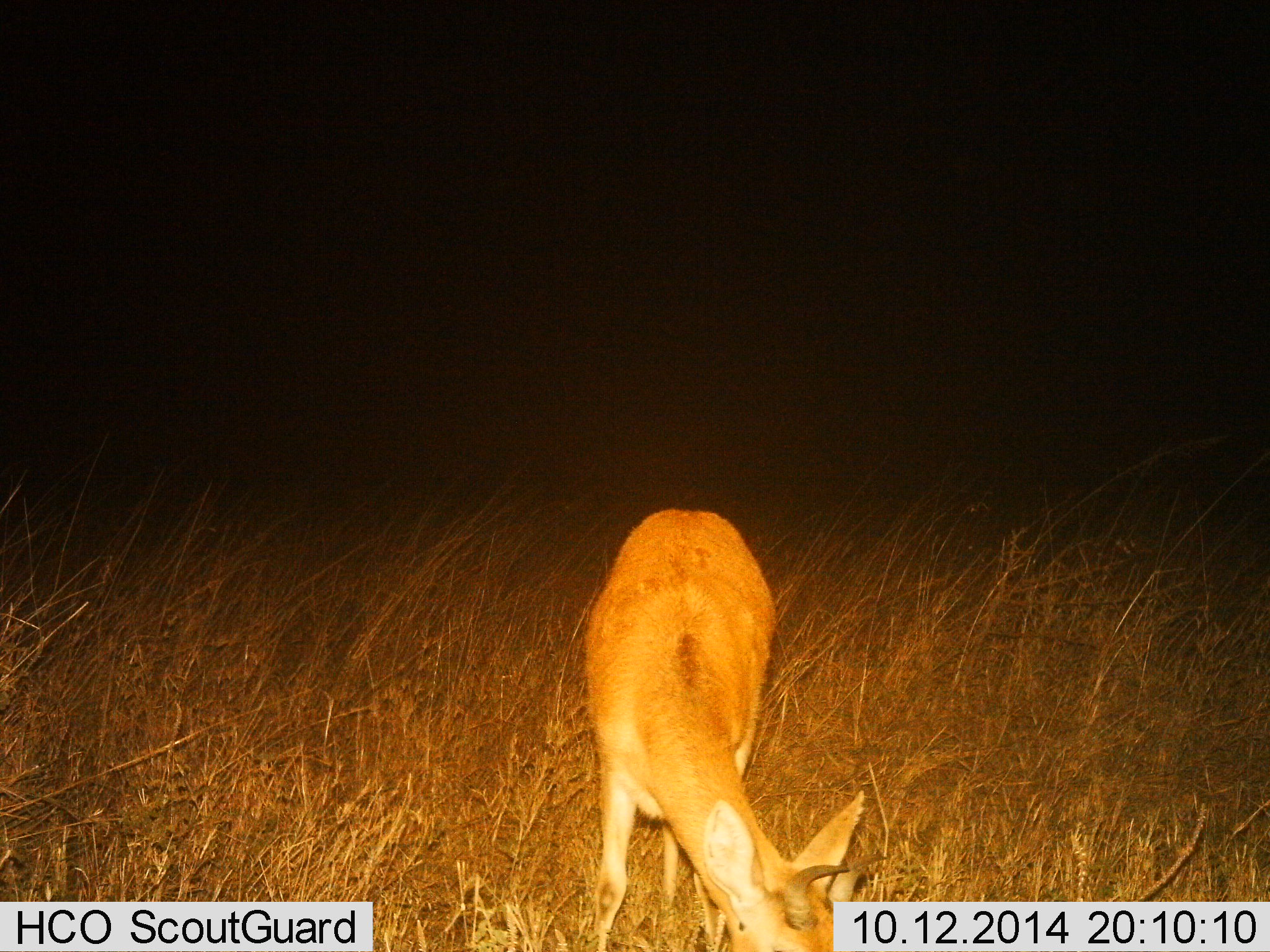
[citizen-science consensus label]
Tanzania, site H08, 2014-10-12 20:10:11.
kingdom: Animalia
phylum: Chordata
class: Mammalia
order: Artiodactyla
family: Bovidae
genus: Redunca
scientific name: Redunca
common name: reedbuck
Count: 1.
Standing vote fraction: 20%.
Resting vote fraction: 0%.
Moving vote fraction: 0%.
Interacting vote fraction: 0%.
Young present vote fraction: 0%.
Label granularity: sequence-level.